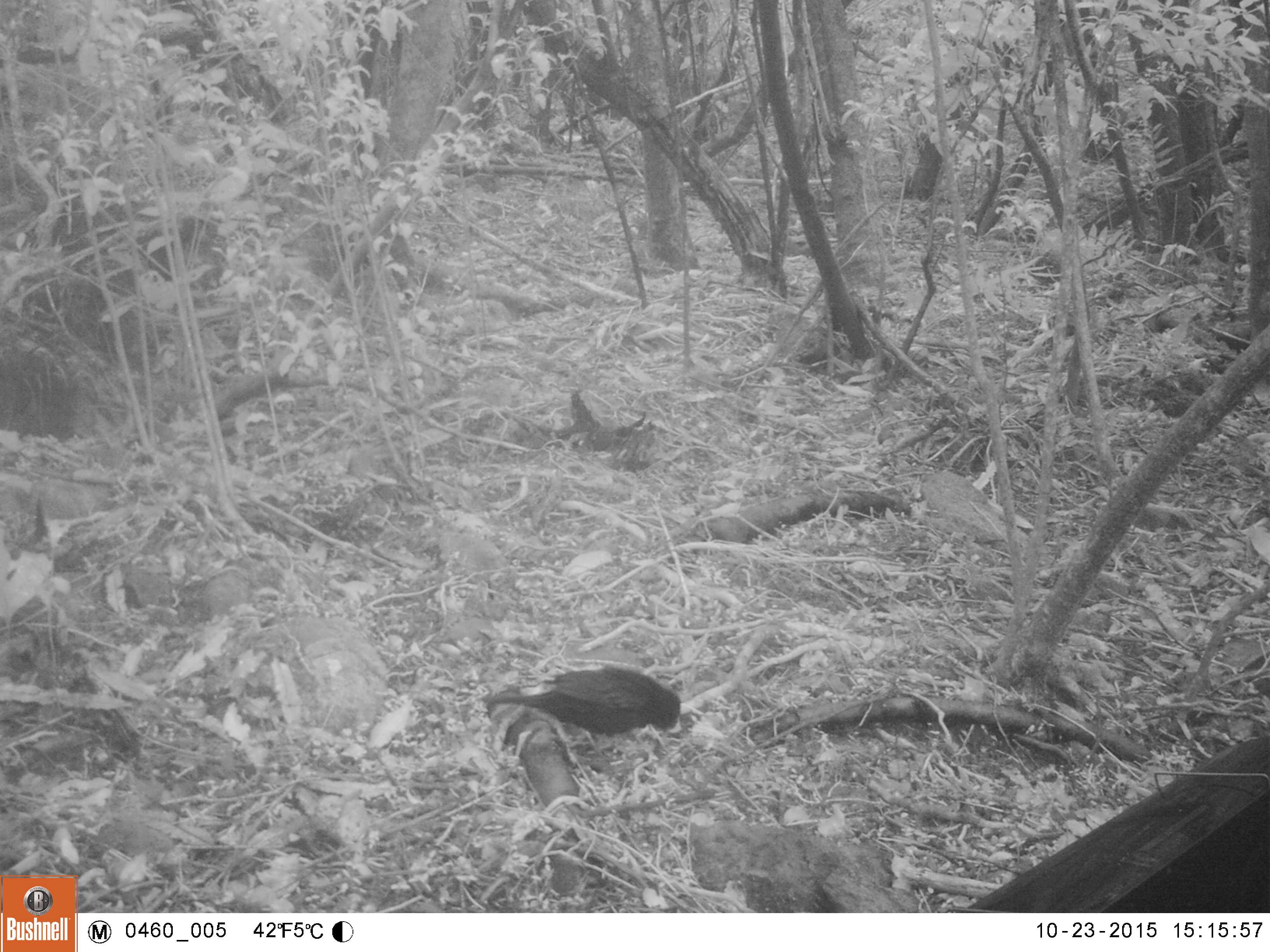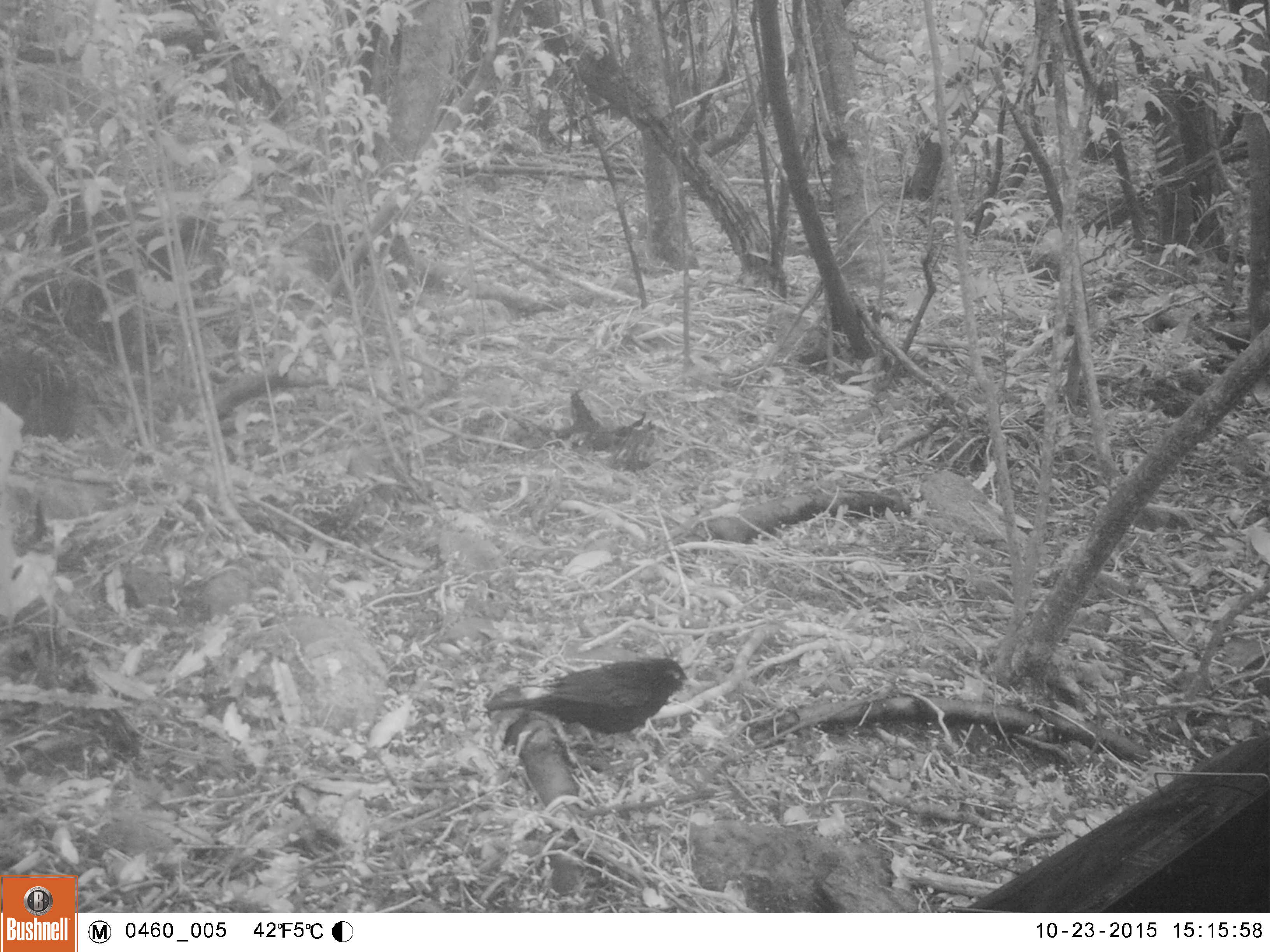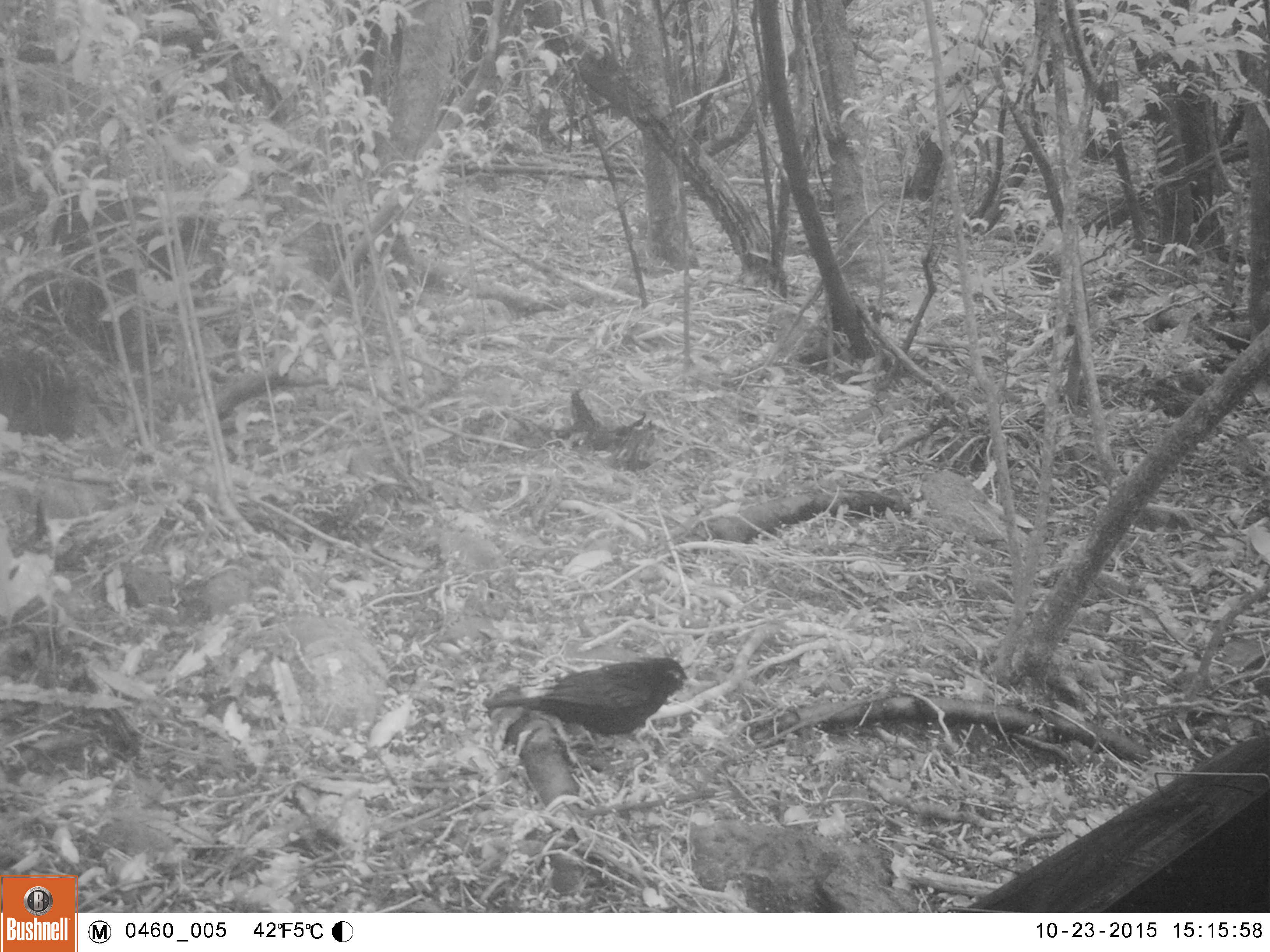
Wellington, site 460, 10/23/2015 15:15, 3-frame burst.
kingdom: Animalia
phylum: Chordata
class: Aves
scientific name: Aves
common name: bird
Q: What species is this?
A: Bird (Aves).